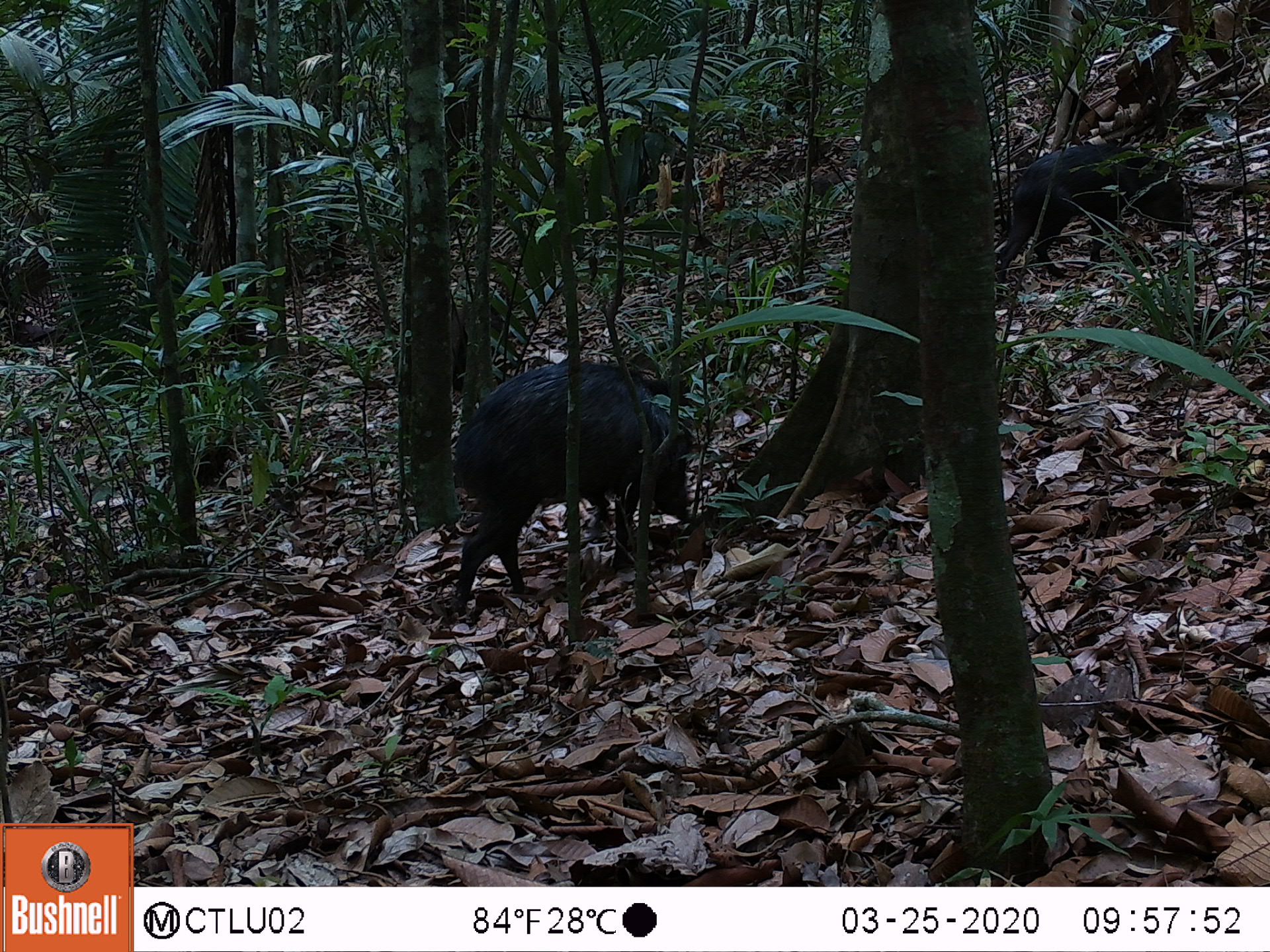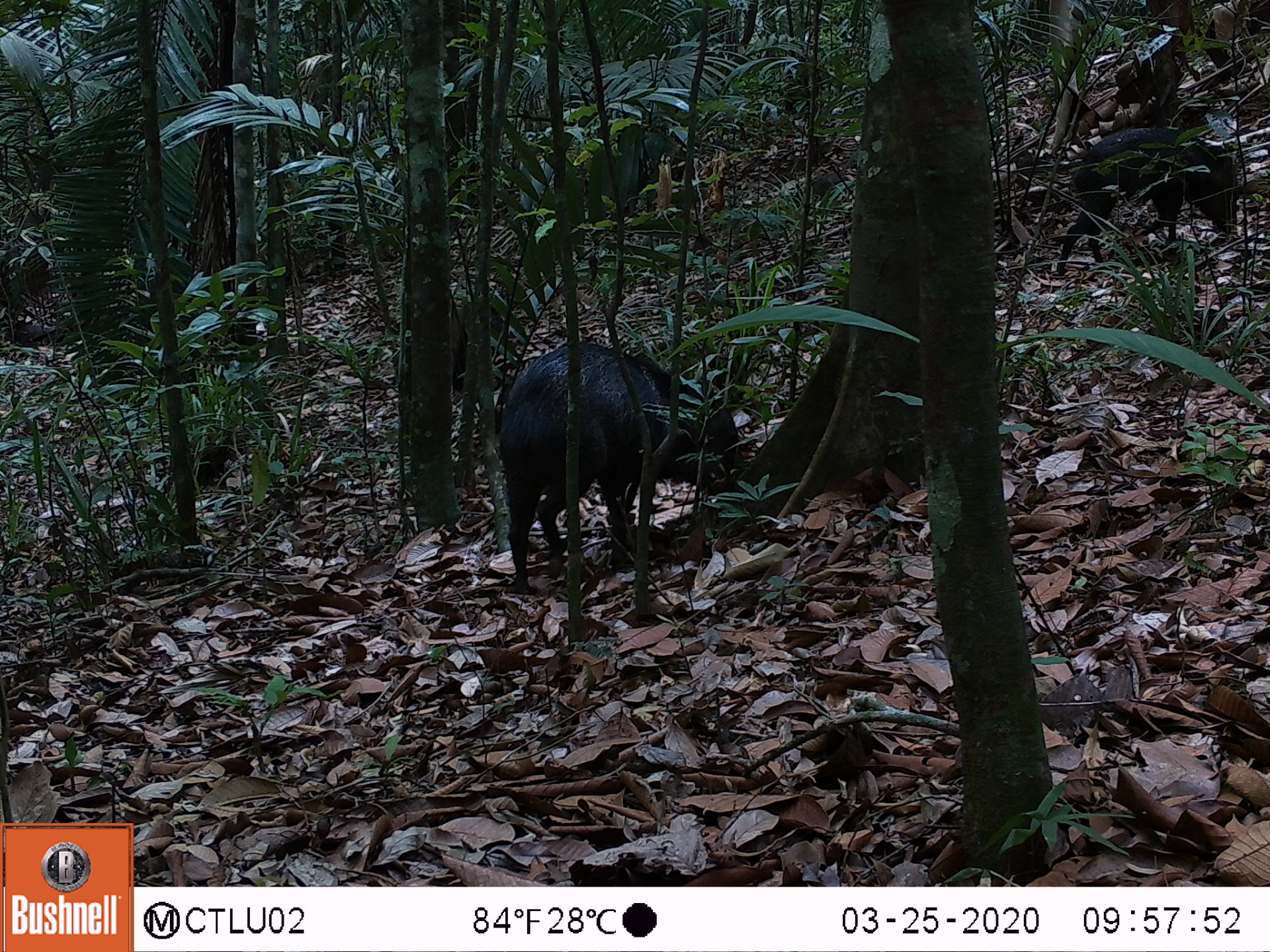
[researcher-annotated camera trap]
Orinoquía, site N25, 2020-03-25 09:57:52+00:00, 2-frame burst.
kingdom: Animalia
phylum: Chordata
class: Mammalia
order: Artiodactyla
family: Tayassuidae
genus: Pecari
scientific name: Pecari tajacu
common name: collared peccary